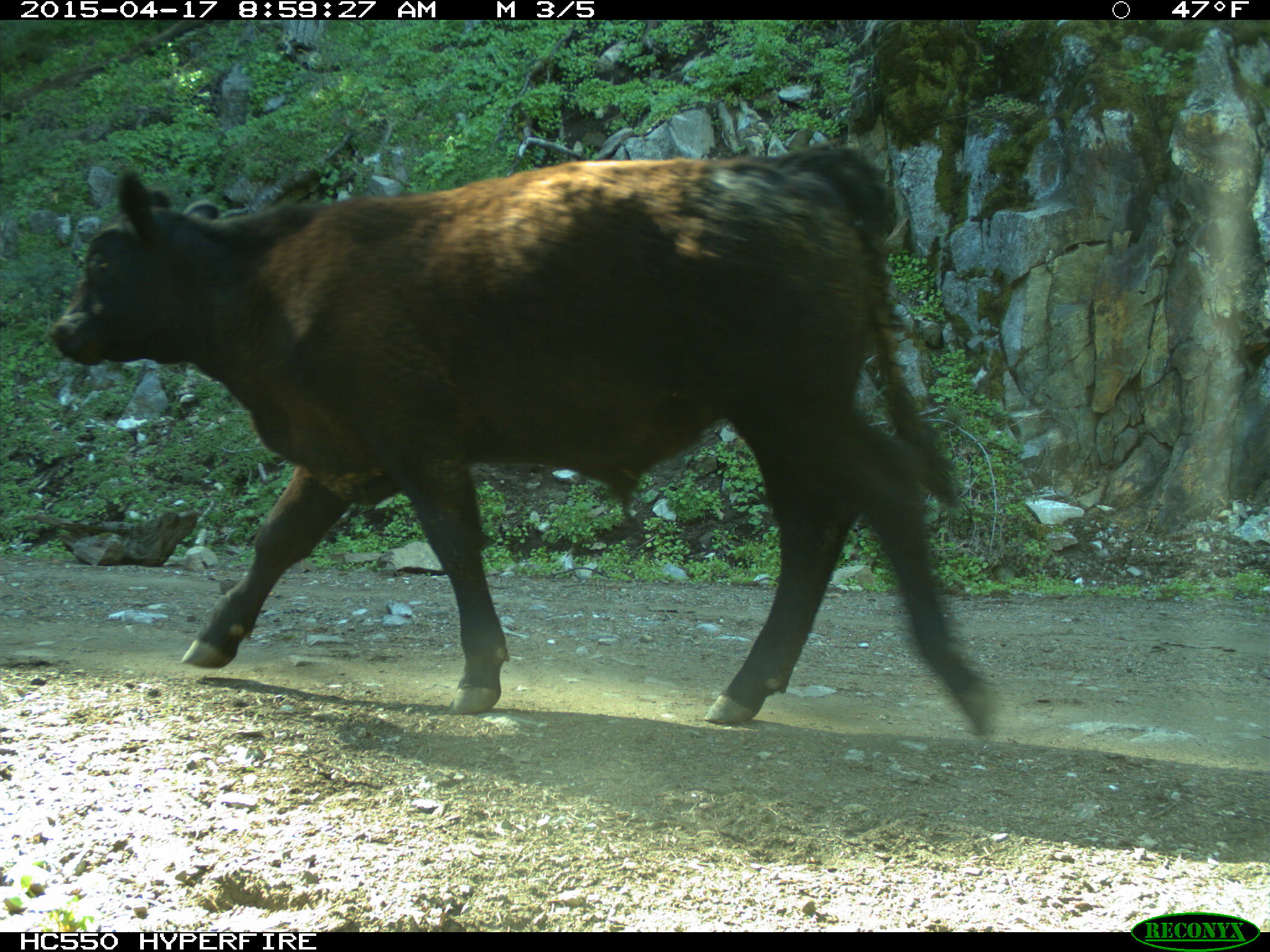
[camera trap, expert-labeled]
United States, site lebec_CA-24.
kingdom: Animalia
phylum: Chordata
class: Mammalia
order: Artiodactyla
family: Bovidae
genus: Bos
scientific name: Bos taurus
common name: domestic cow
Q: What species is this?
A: Bos taurus (domestic cow).